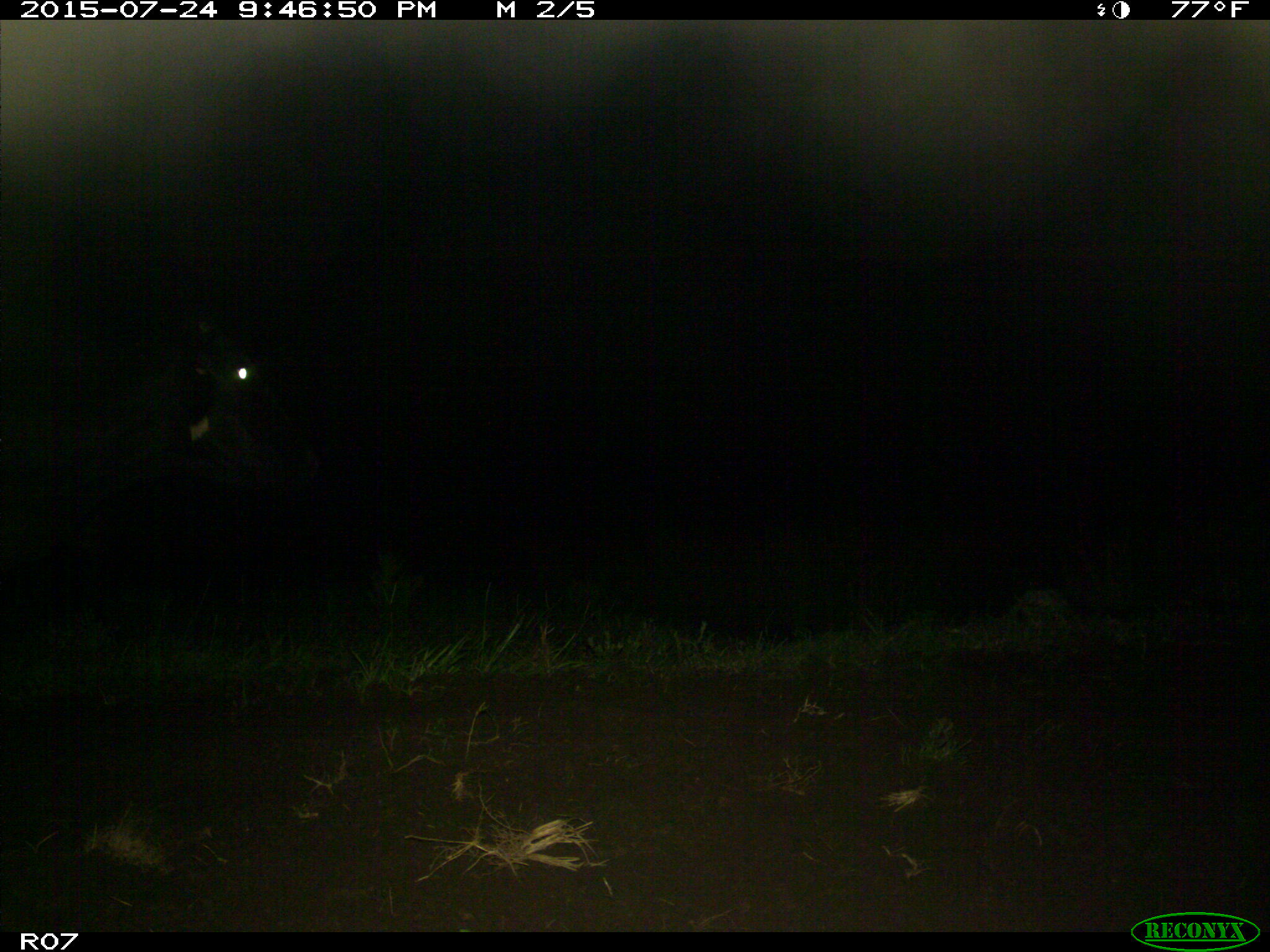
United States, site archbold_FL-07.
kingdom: Animalia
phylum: Chordata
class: Mammalia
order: Artiodactyla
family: Bovidae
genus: Bos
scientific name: Bos taurus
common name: domestic cow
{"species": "Bos taurus (domestic cow)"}